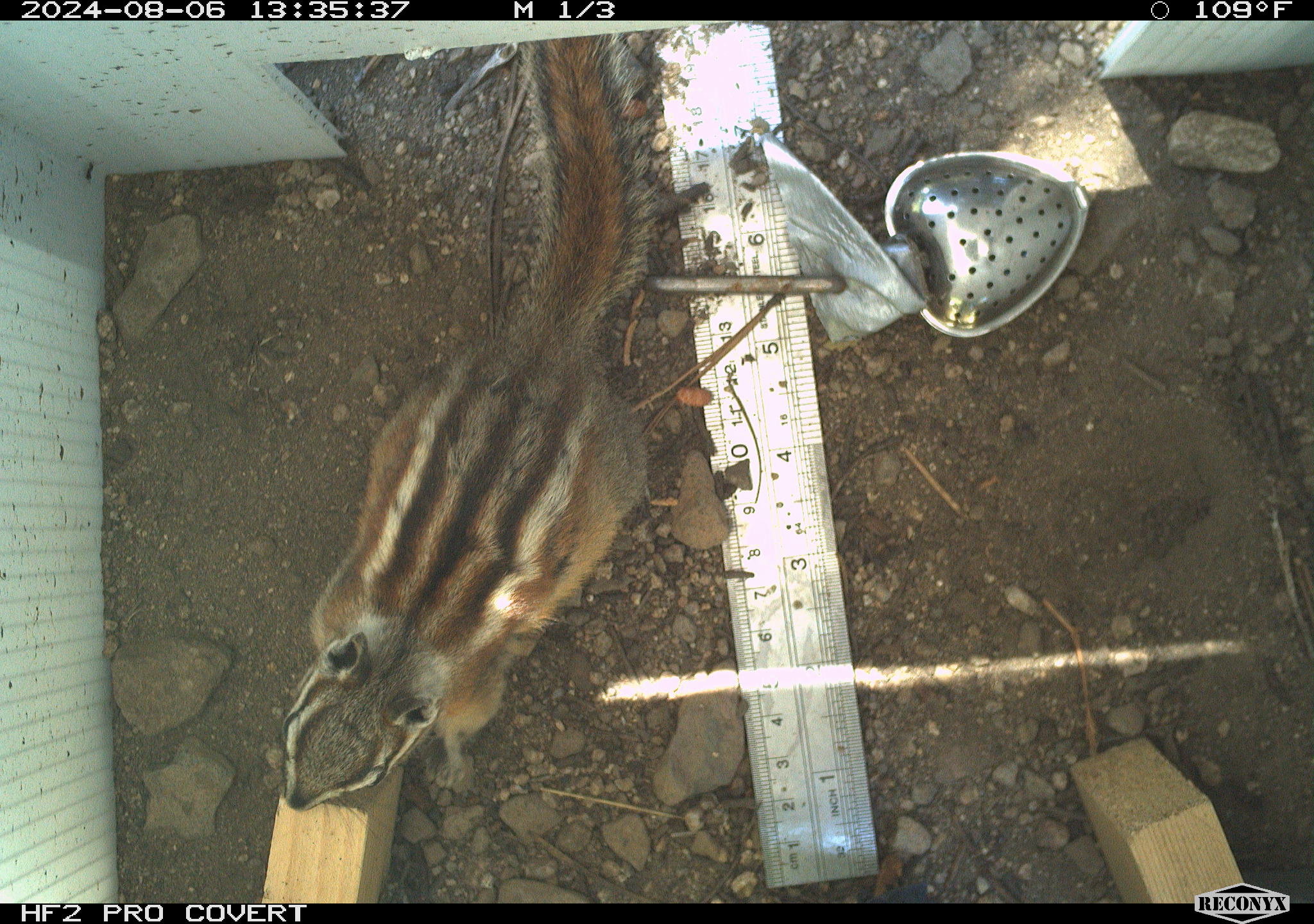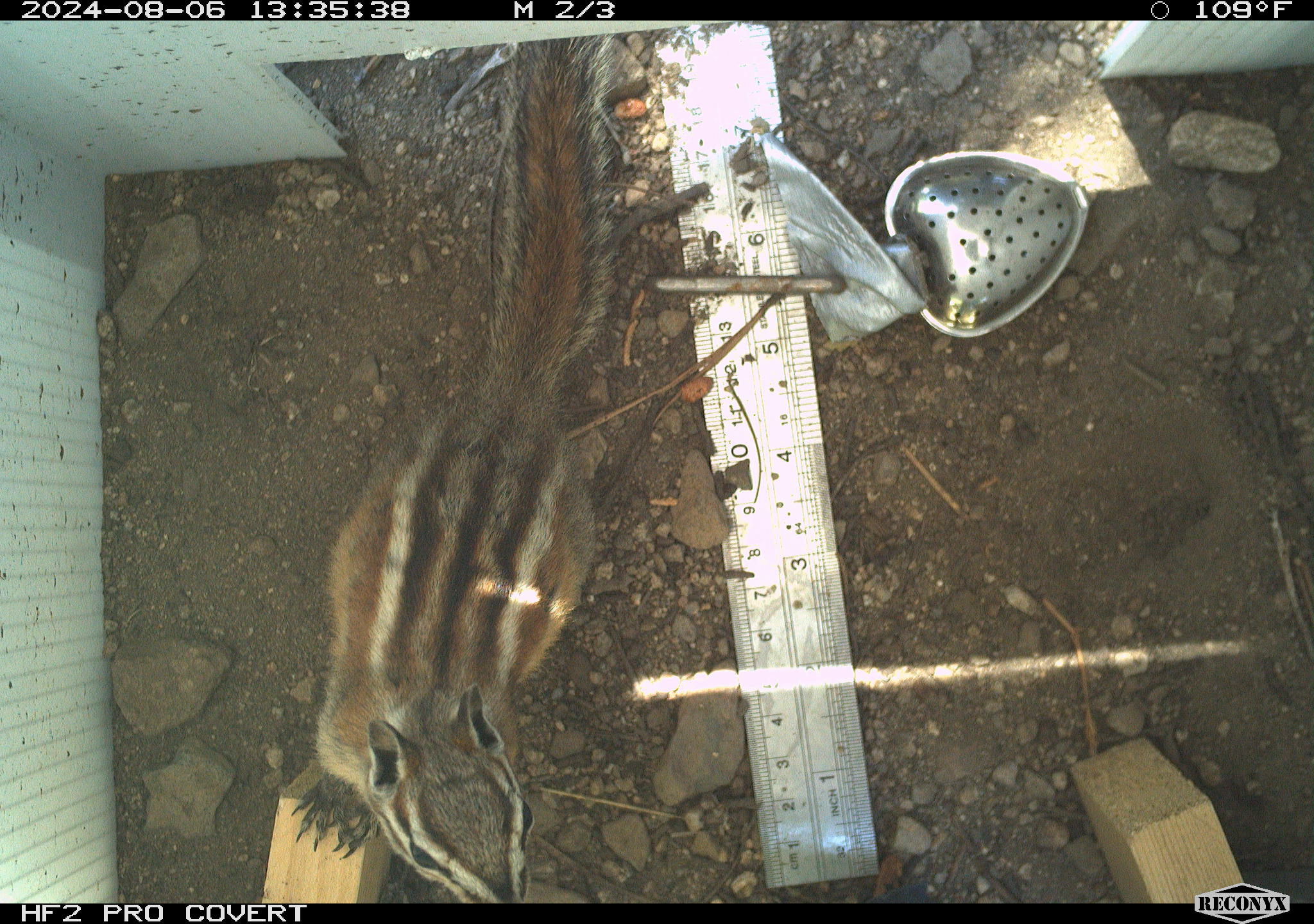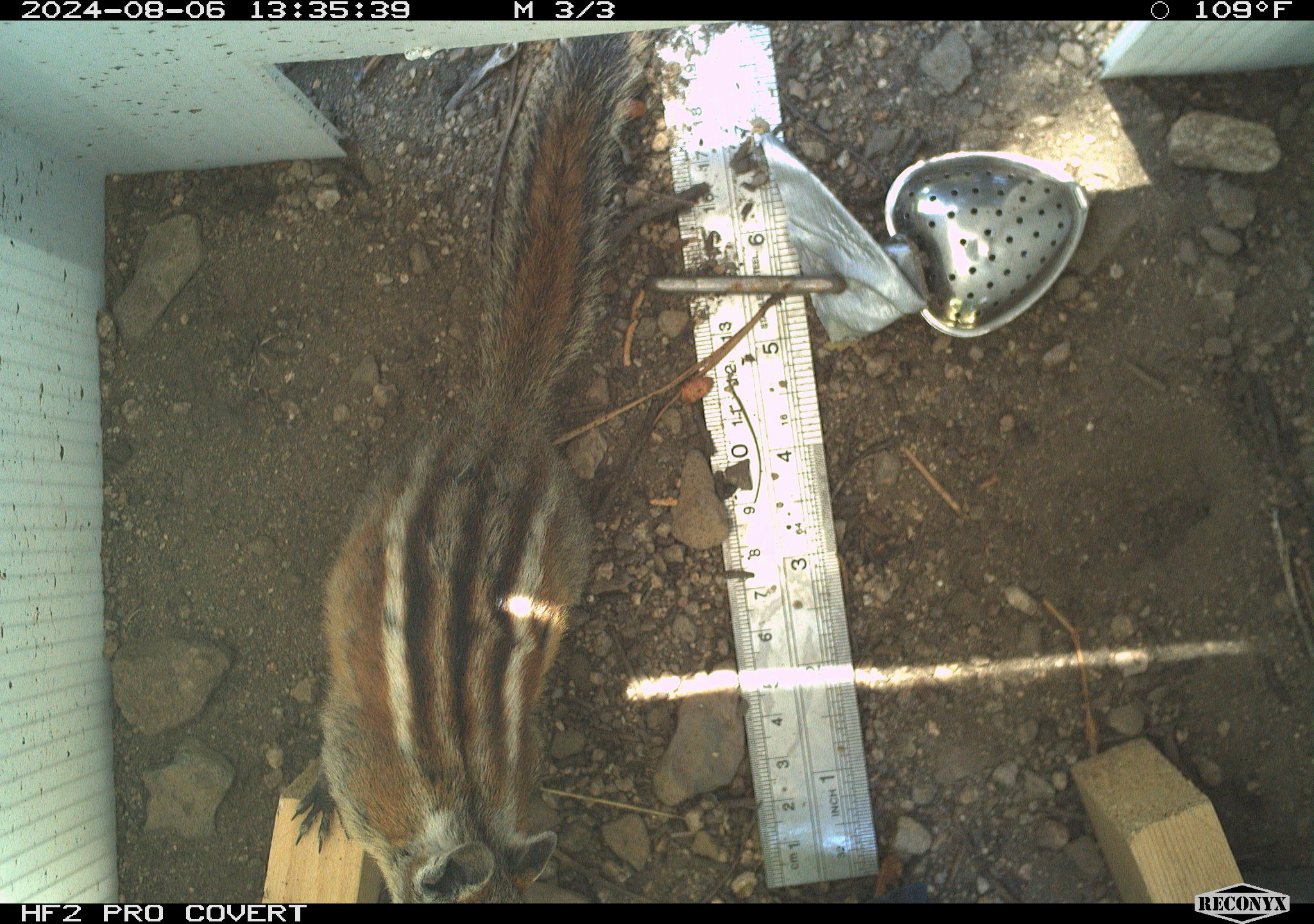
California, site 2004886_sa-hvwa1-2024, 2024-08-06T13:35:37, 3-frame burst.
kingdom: Animalia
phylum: Chordata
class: Mammalia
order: Rodentia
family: Sciuridae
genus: Neotamias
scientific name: Neotamias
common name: western chipmunks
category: neotamias species